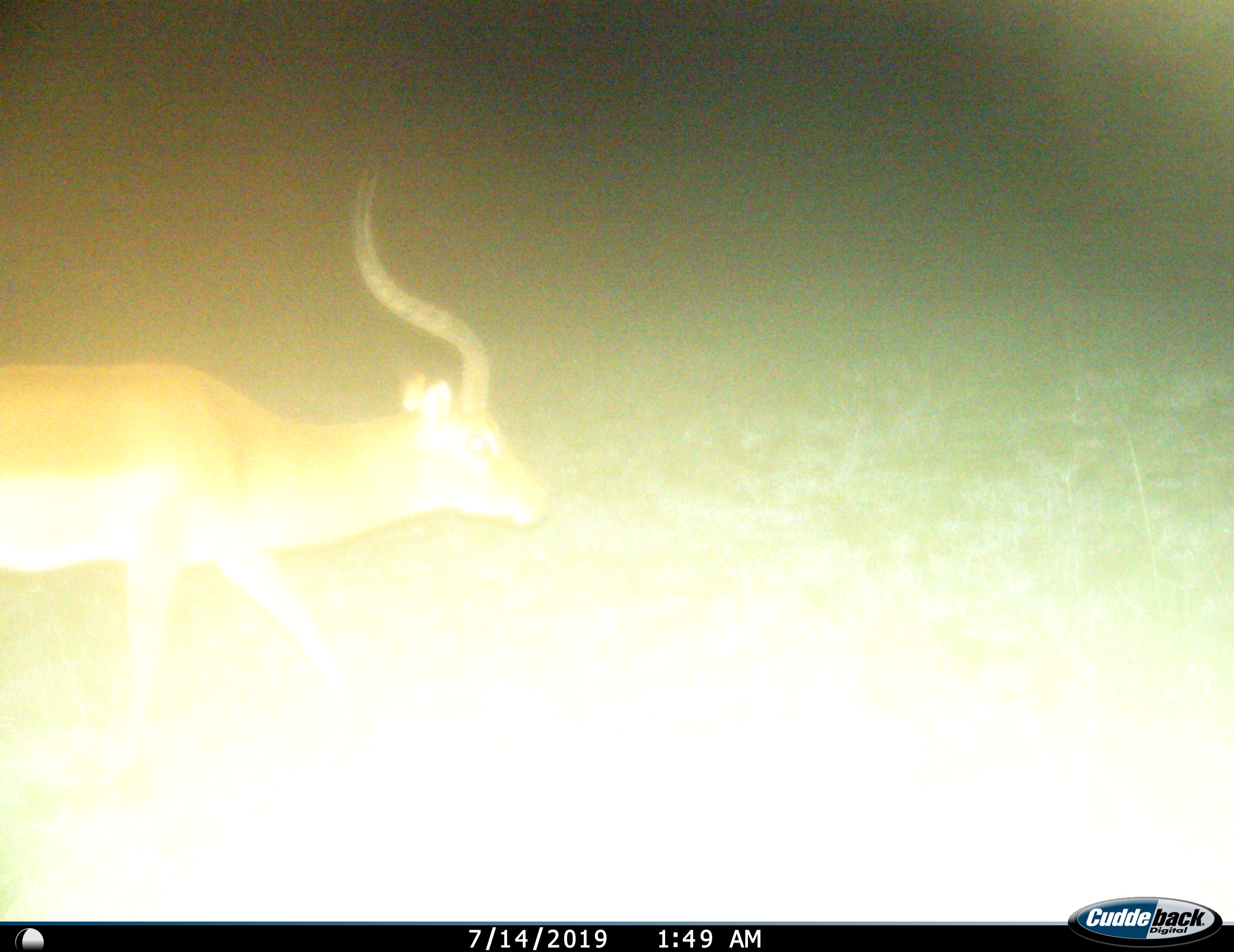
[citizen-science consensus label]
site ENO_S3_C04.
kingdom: Animalia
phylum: Chordata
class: Mammalia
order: Artiodactyla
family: Bovidae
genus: Aepyceros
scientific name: Aepyceros melampus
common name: impala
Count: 1.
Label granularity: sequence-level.